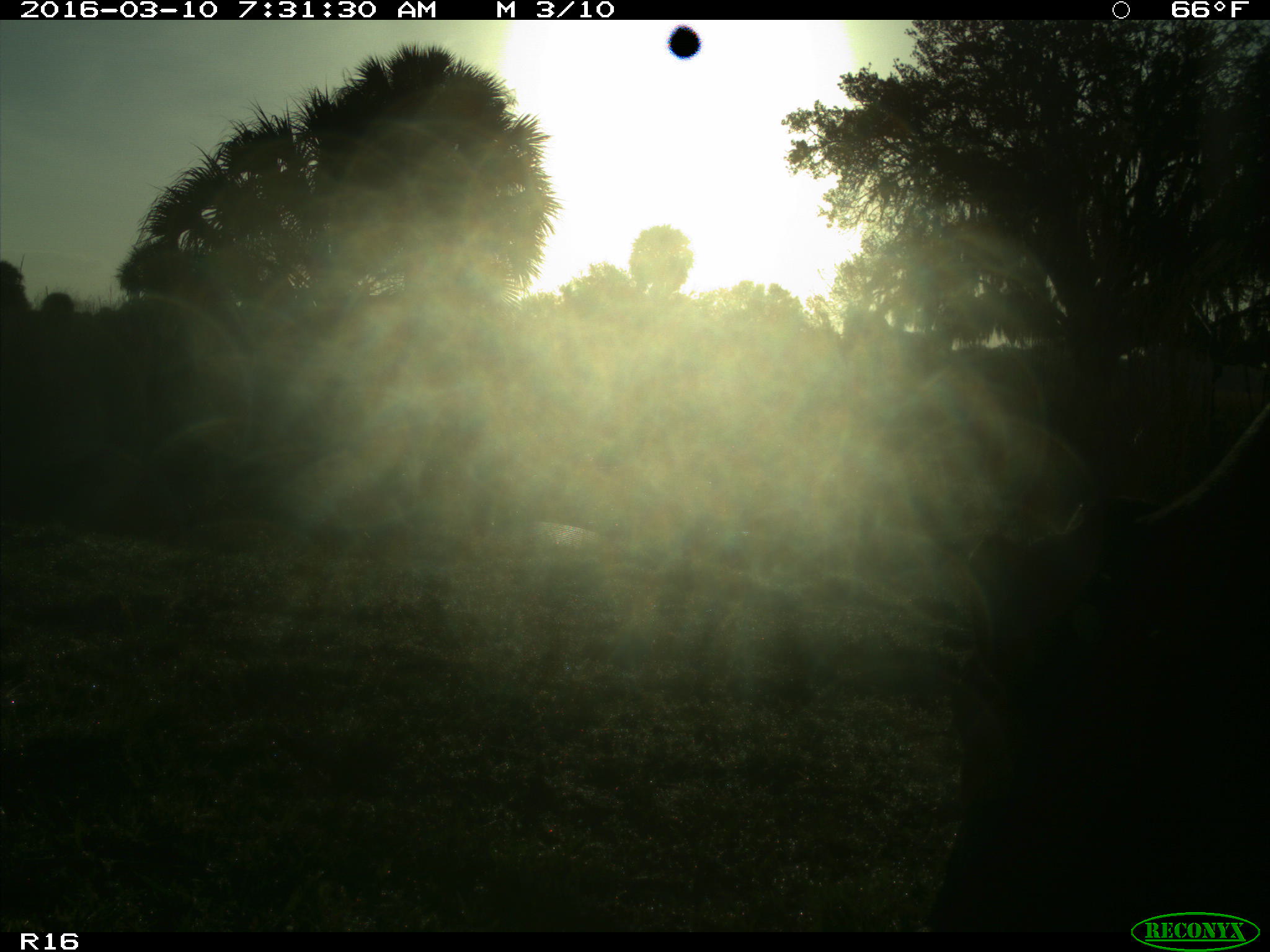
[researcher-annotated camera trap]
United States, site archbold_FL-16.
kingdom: Animalia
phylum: Chordata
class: Mammalia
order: Artiodactyla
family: Bovidae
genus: Bos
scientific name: Bos taurus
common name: domestic cow